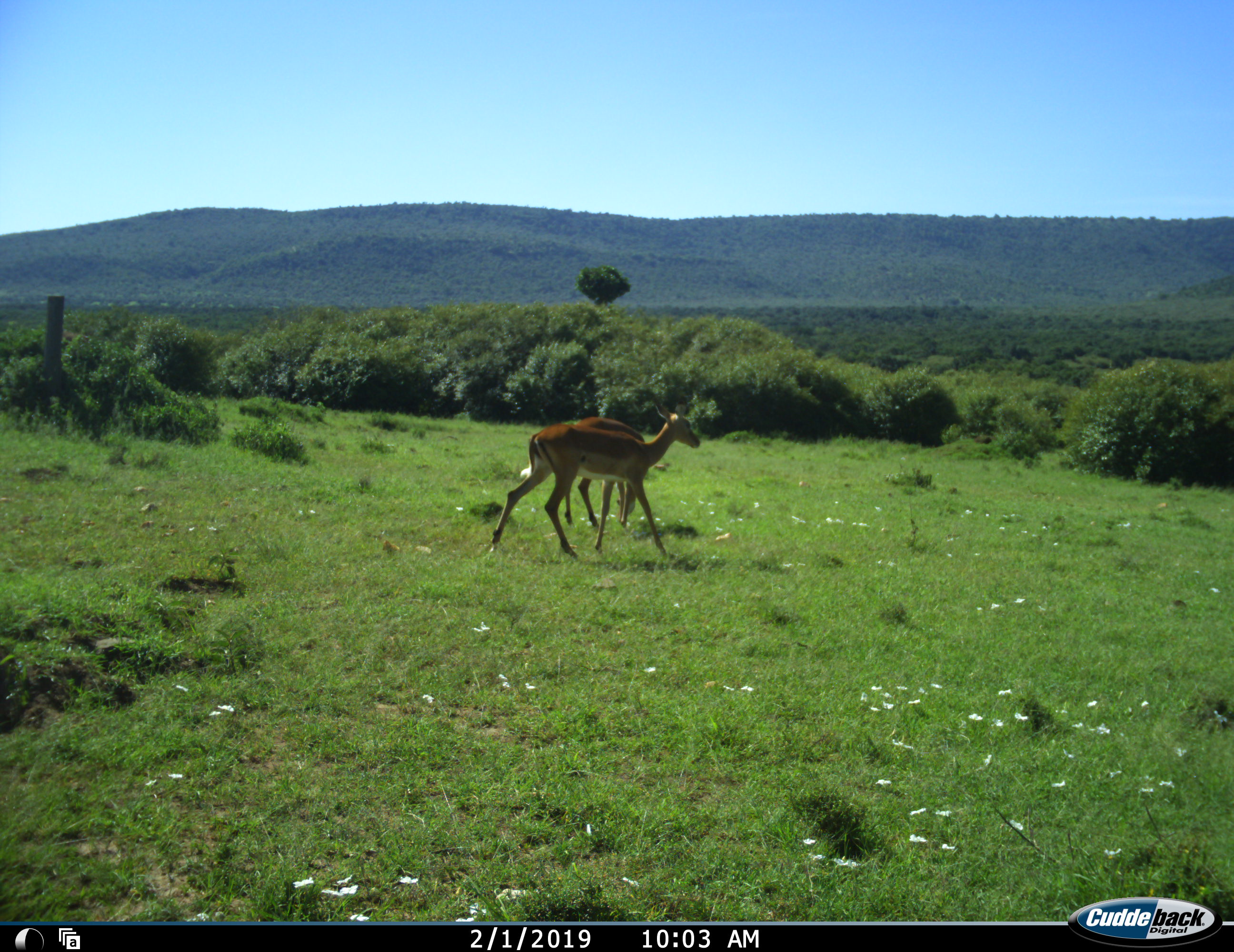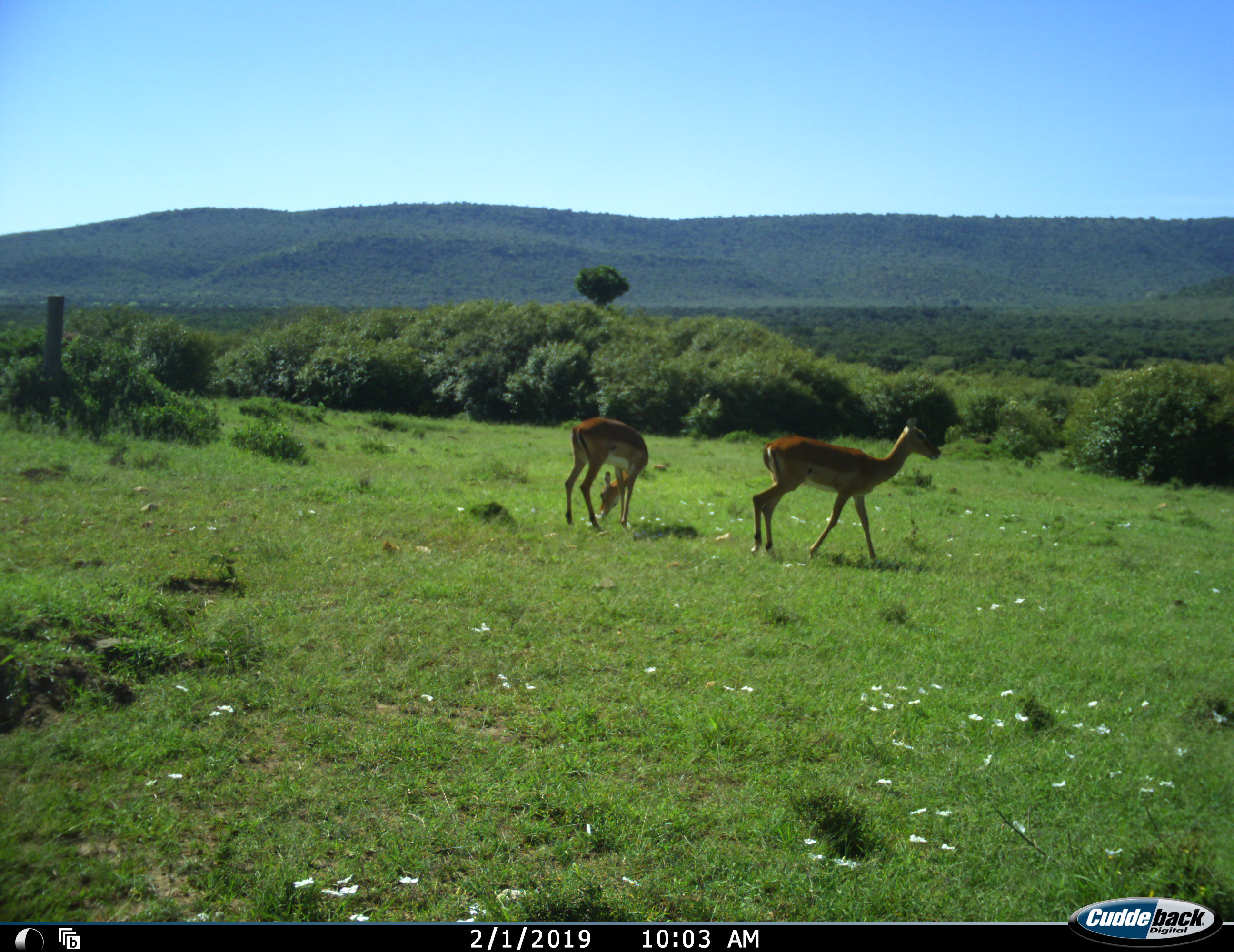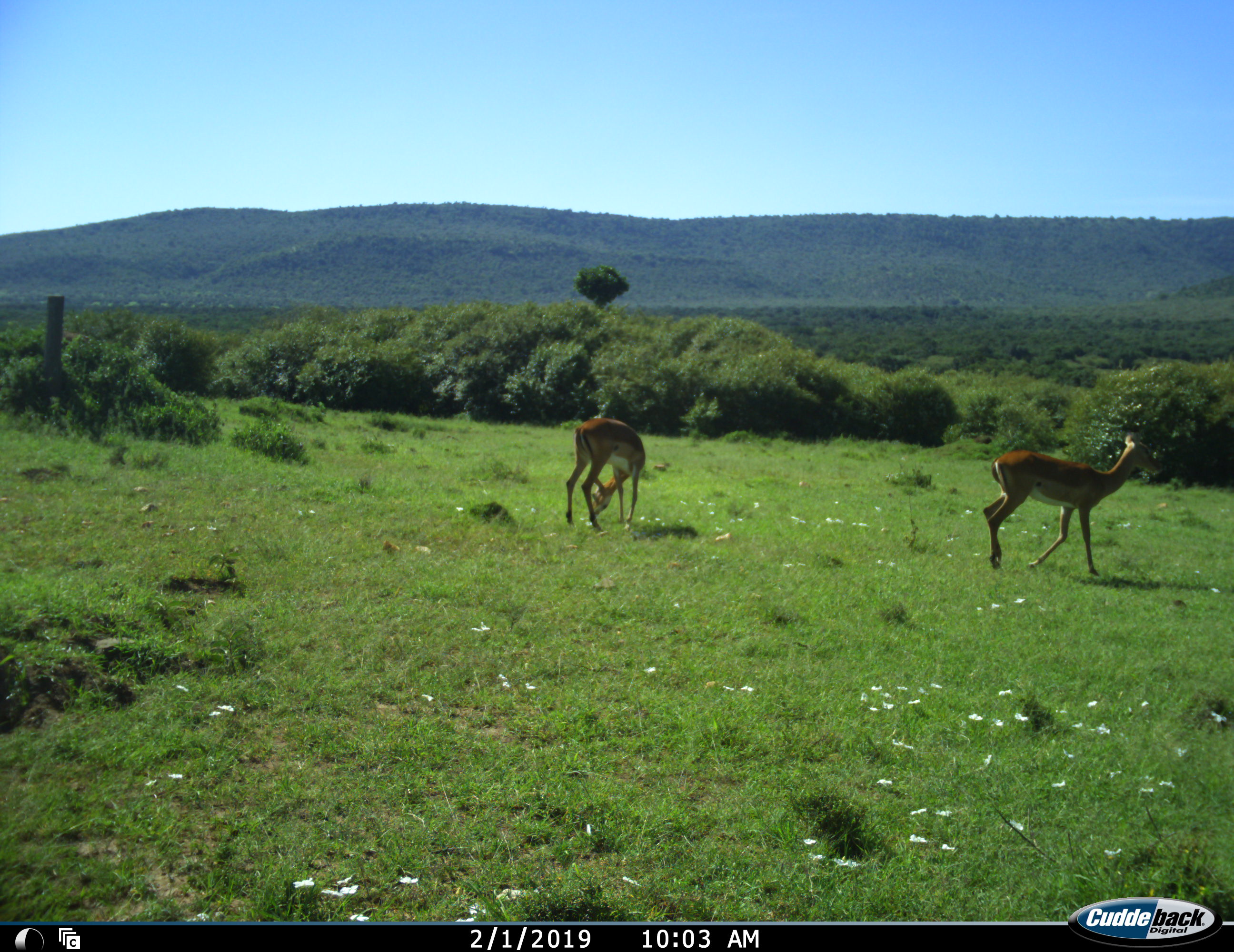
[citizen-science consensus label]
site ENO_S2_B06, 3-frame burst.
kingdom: Animalia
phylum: Chordata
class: Mammalia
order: Artiodactyla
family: Bovidae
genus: Aepyceros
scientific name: Aepyceros melampus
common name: impala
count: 2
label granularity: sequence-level